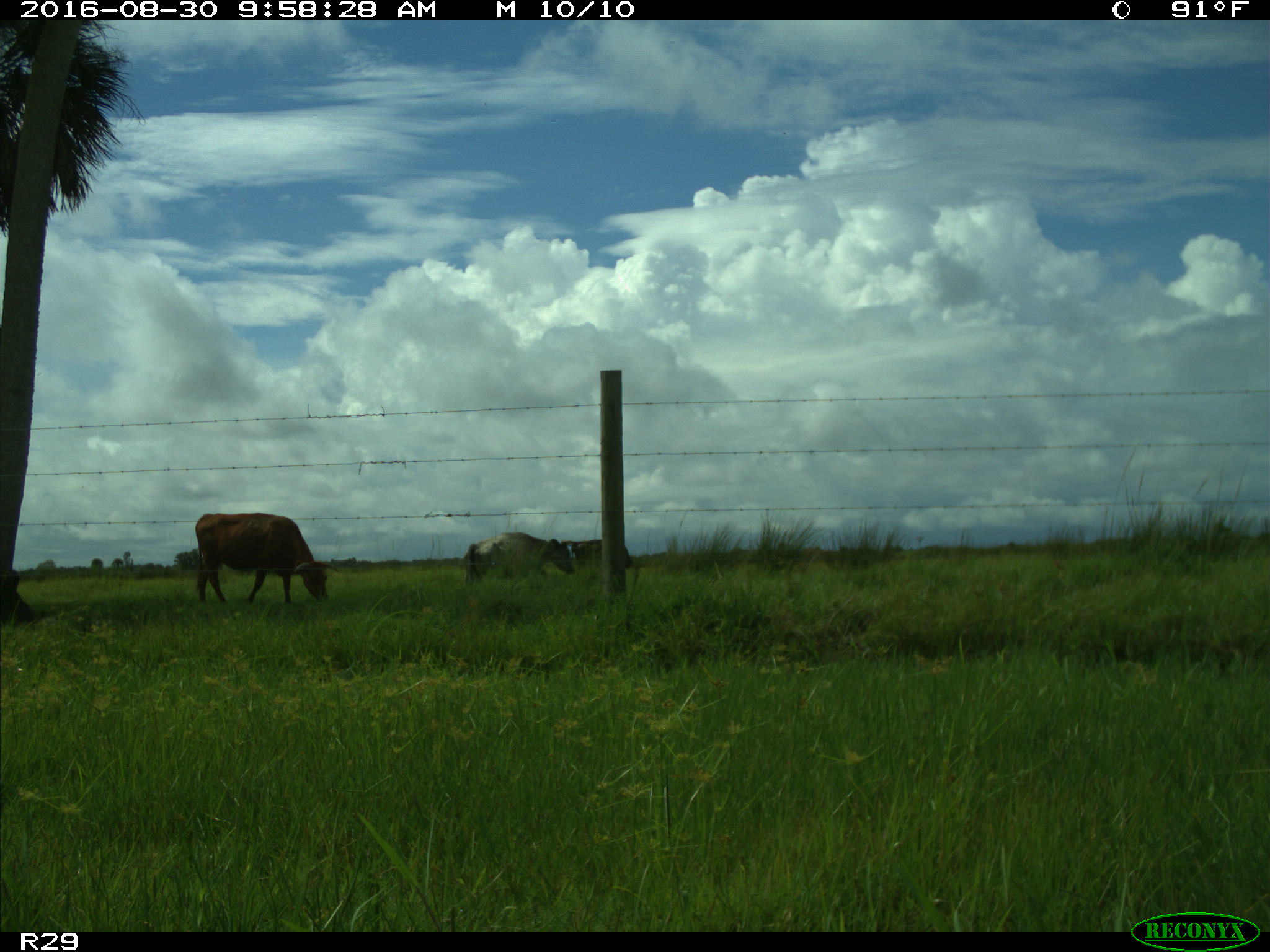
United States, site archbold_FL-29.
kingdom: Animalia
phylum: Chordata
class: Mammalia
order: Artiodactyla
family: Bovidae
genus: Bos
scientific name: Bos taurus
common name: domestic cow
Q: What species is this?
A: Bos taurus (domestic cow).